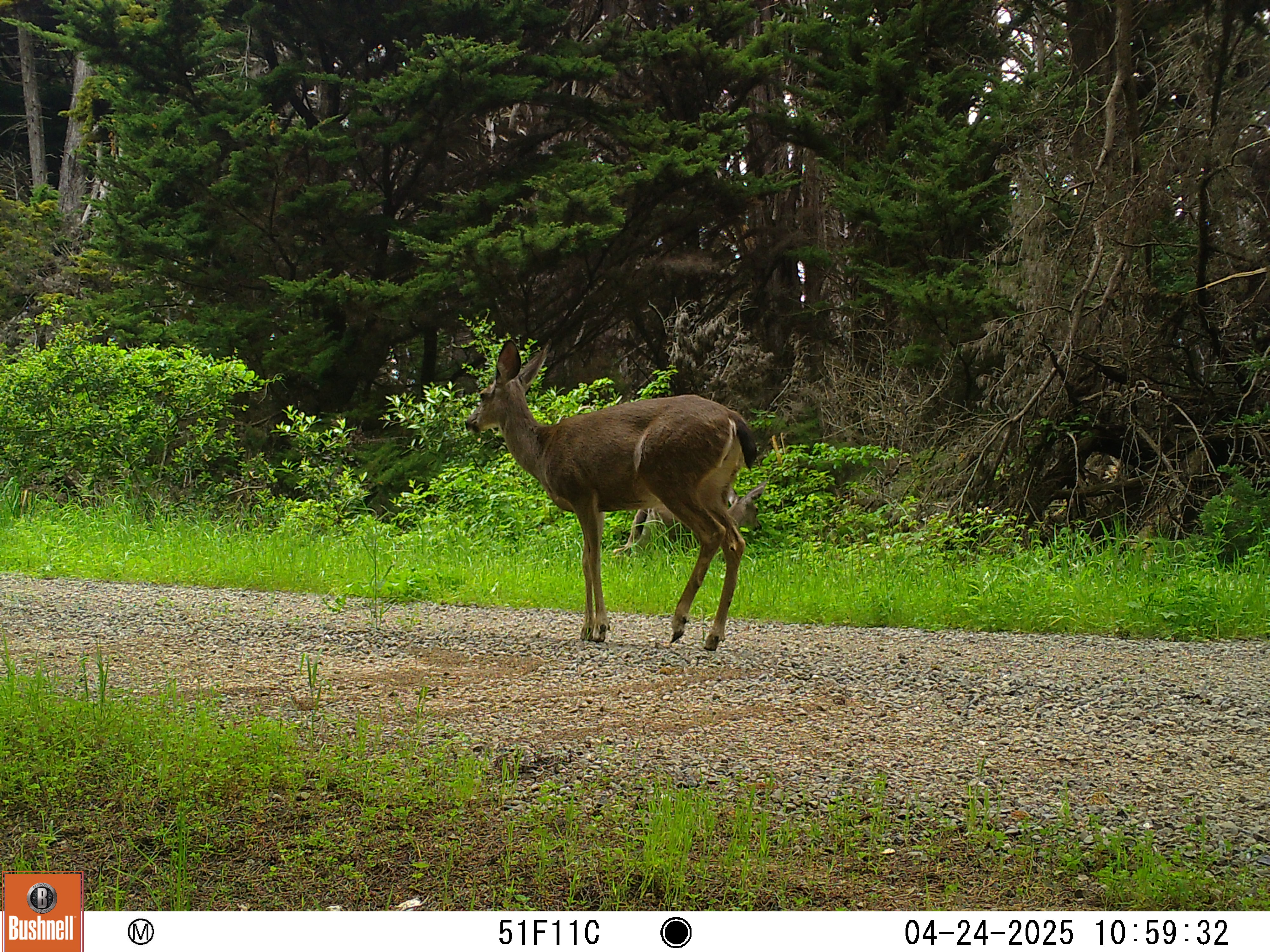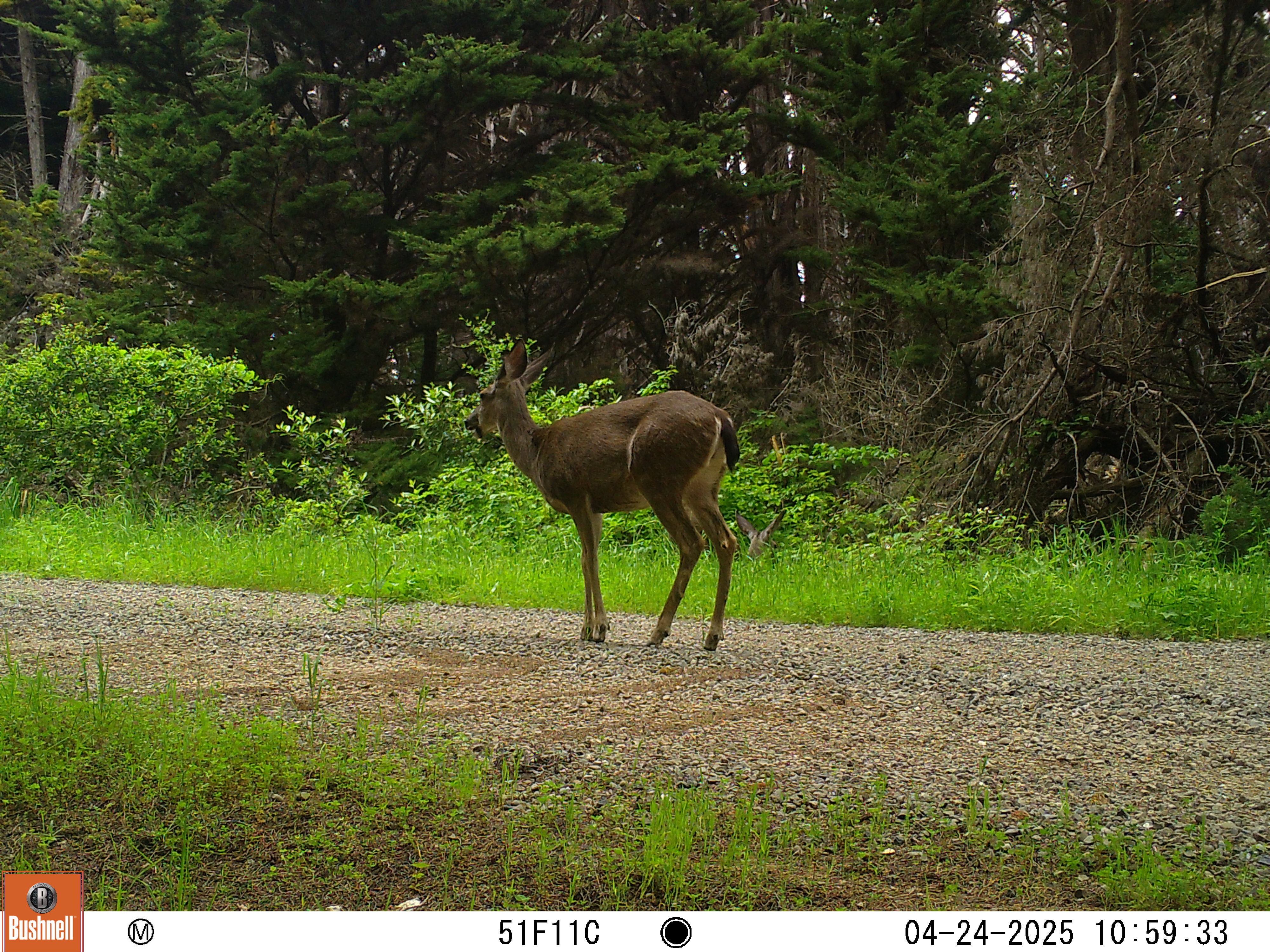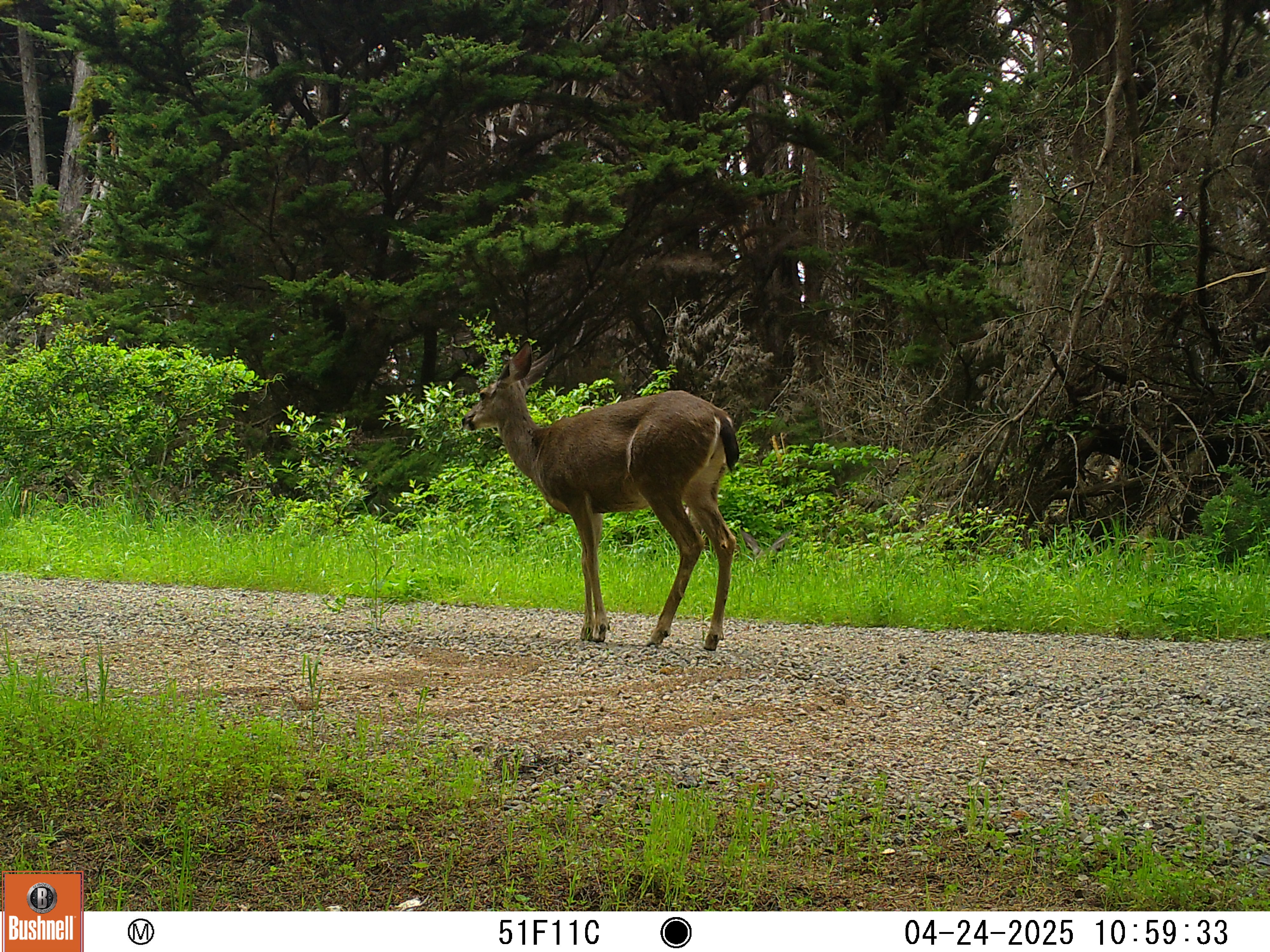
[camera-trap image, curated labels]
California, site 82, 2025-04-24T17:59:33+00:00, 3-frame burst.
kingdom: Animalia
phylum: Chordata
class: Mammalia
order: Artiodactyla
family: Cervidae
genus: Odocoileus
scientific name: Odocoileus hemionus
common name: mule deer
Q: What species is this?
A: Mule deer (Odocoileus hemionus).